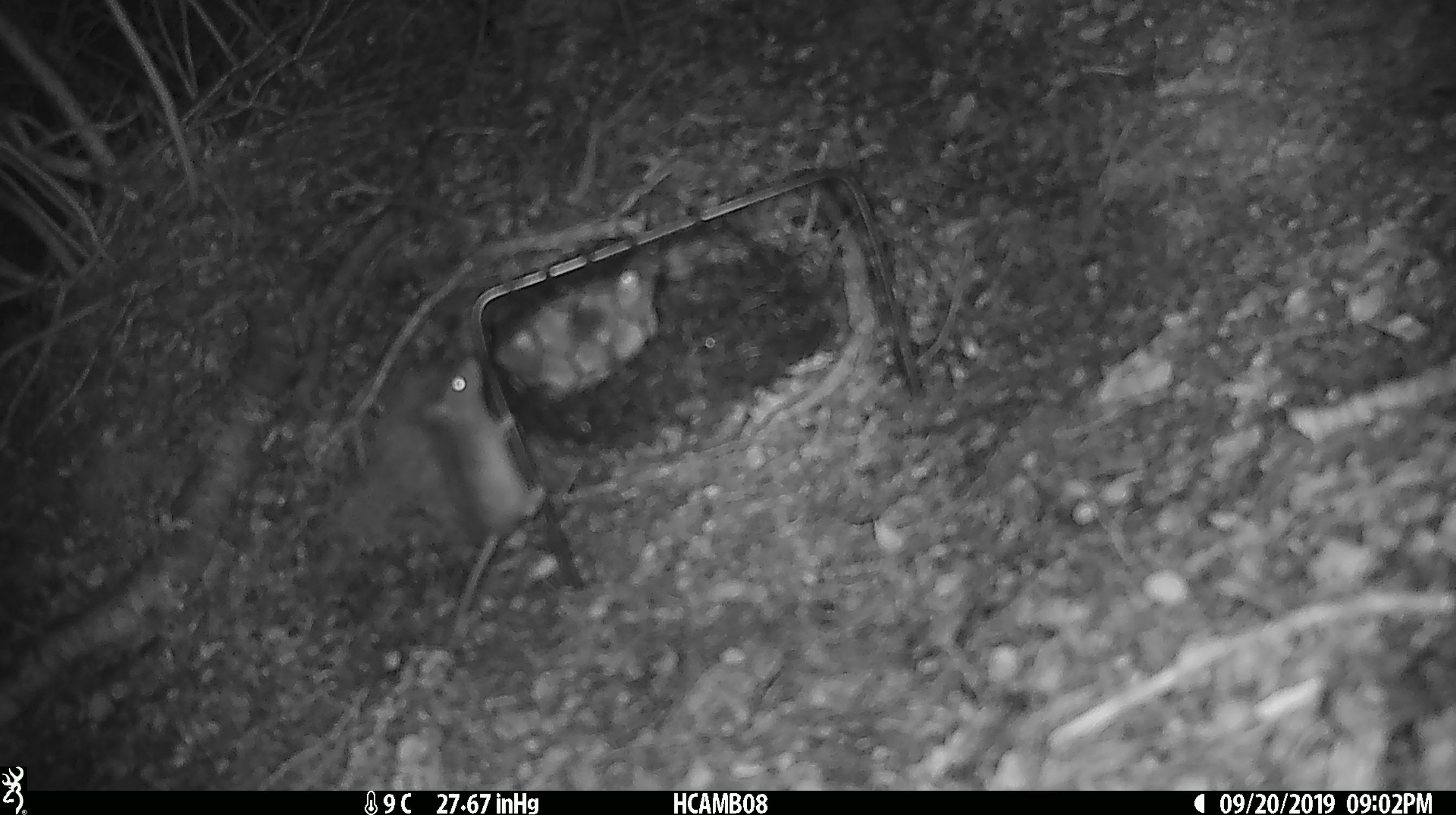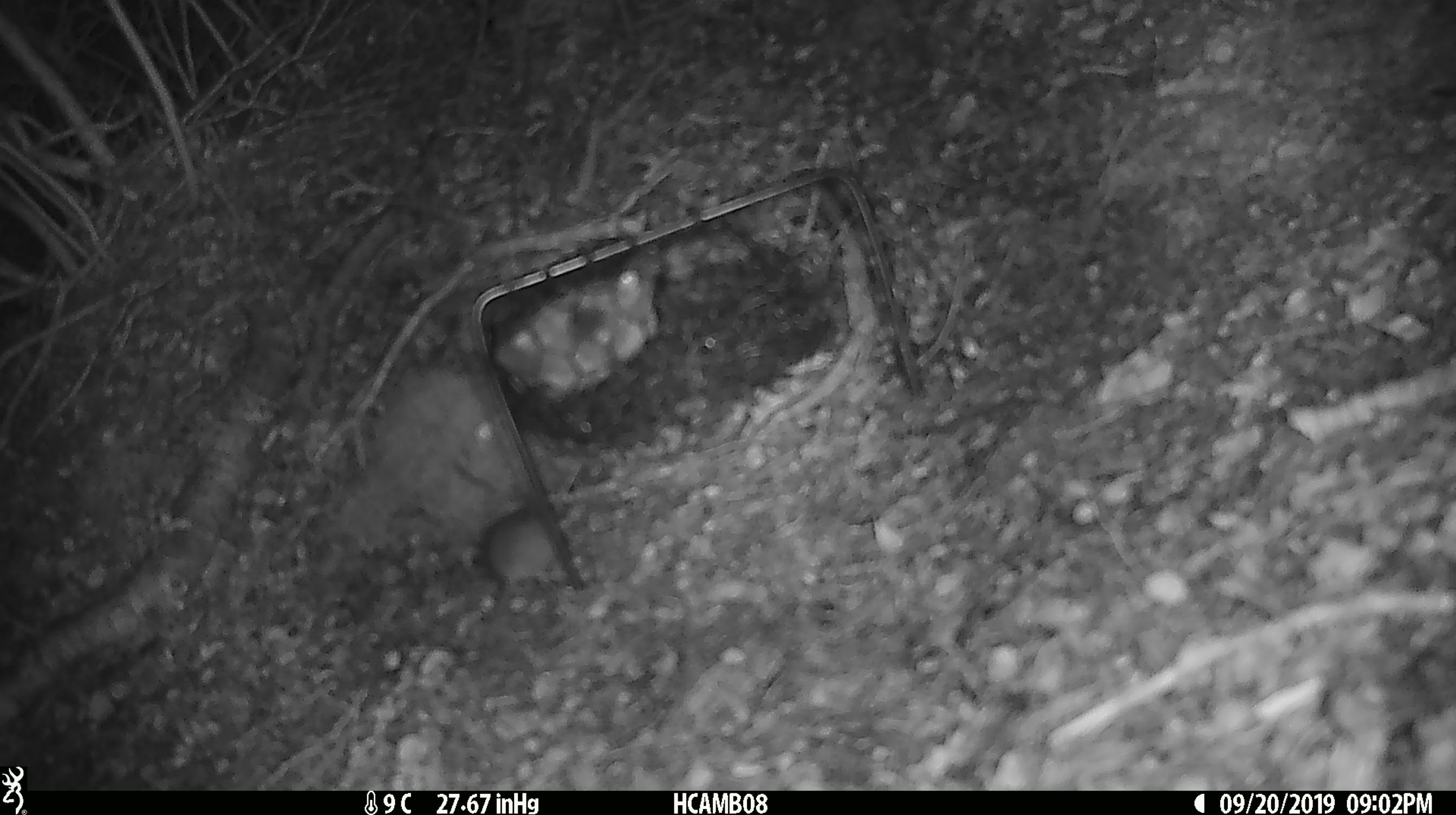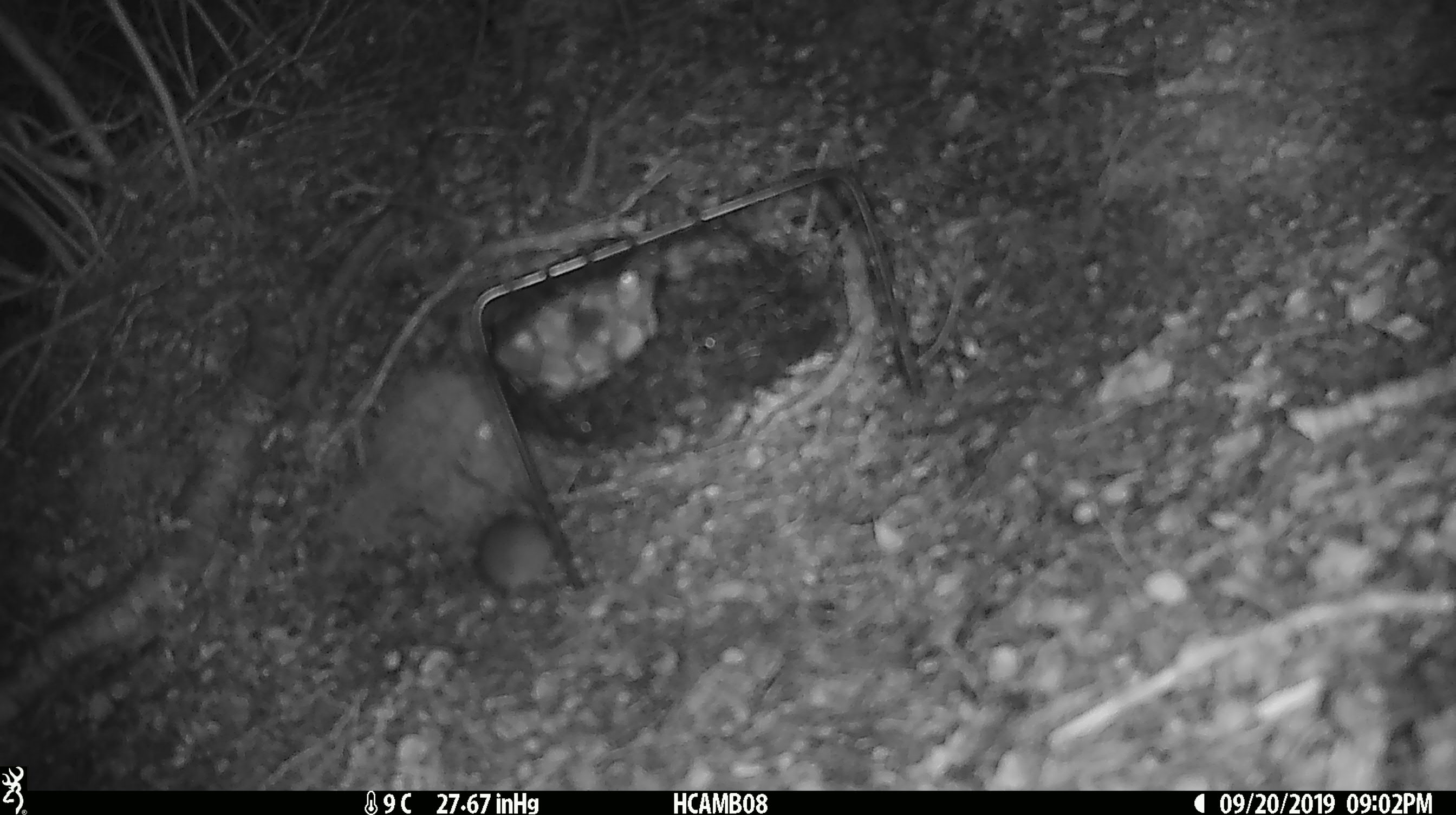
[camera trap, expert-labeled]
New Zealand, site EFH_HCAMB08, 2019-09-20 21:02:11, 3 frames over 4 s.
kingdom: Animalia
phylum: Chordata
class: Mammalia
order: Rodentia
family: Muridae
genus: Mus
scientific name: Mus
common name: mouse